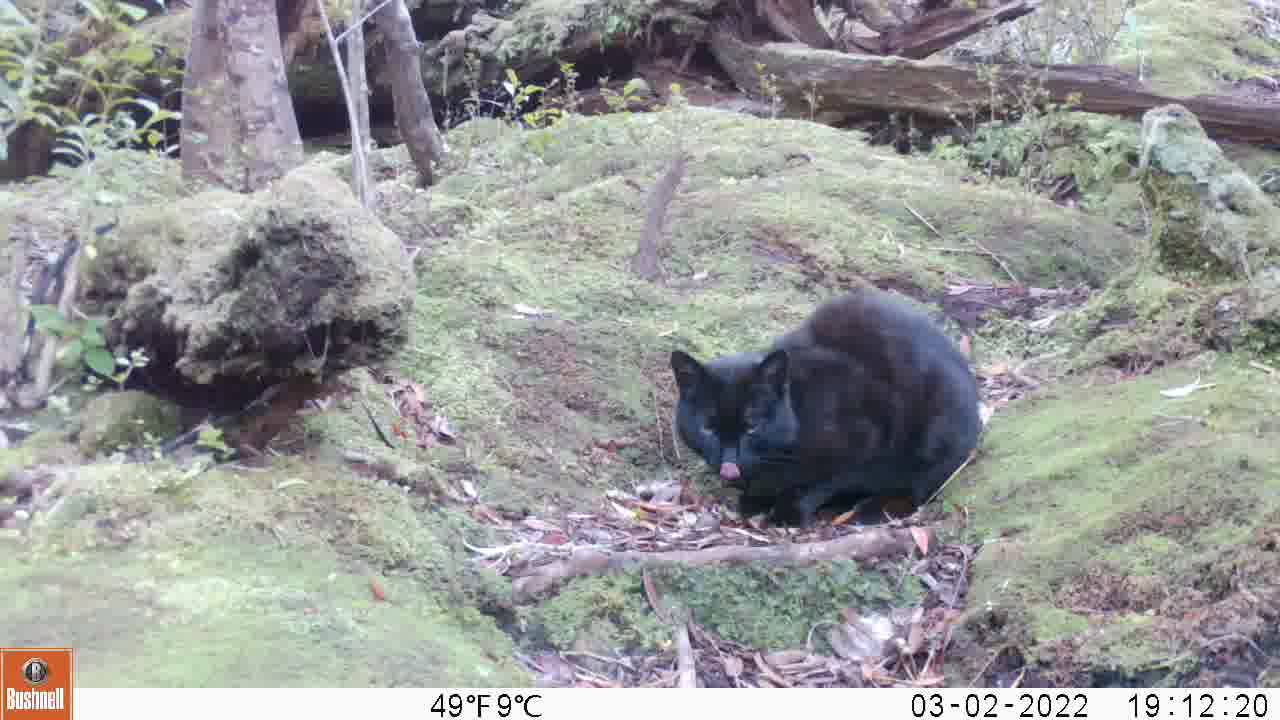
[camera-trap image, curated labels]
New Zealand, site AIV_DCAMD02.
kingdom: Animalia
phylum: Chordata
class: Mammalia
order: Carnivora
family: Felidae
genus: Felis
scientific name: Felis catus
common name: domestic cat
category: cat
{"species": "cat (domestic cat) (Felis catus)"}